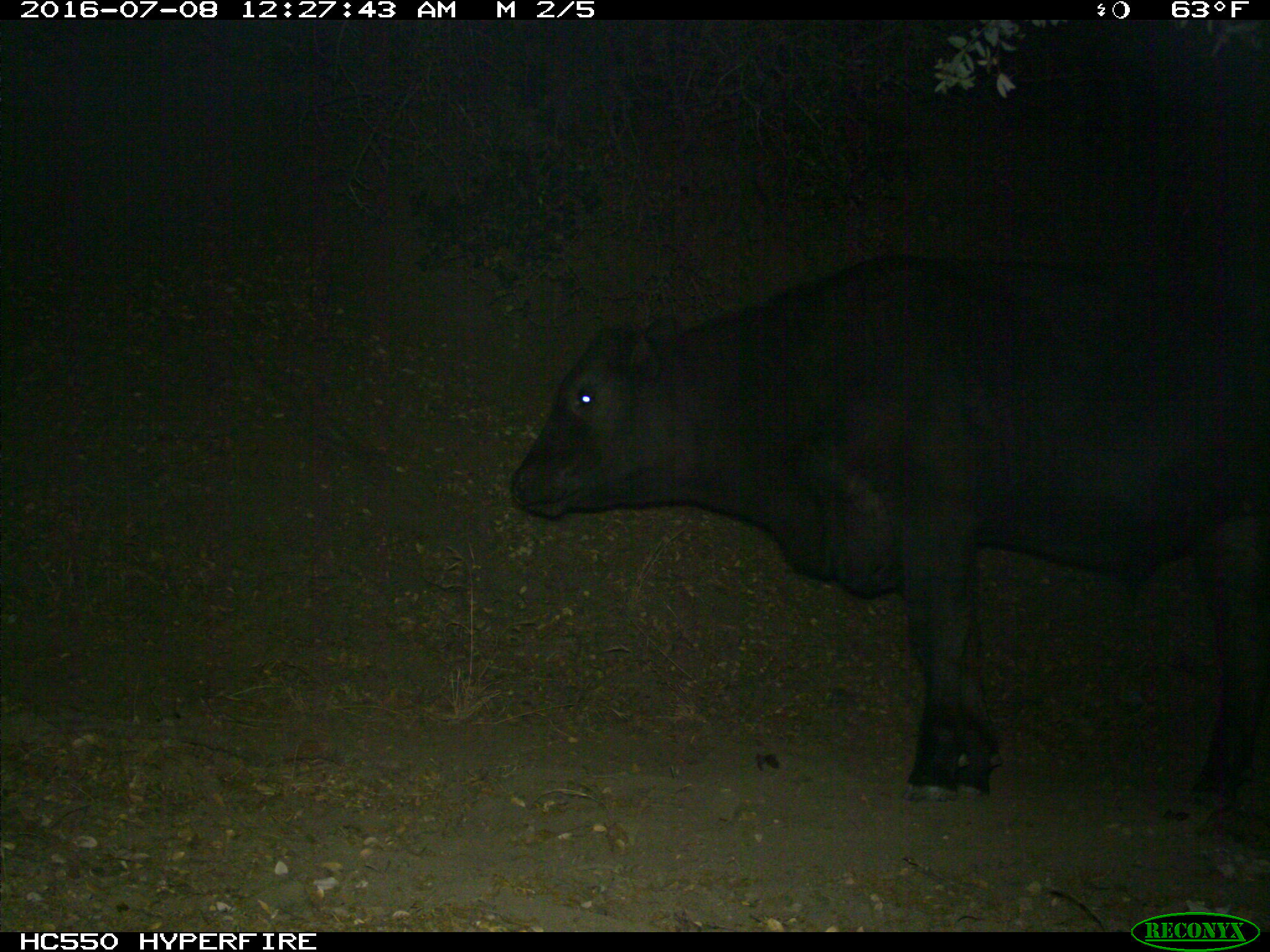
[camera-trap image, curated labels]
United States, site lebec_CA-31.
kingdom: Animalia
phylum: Chordata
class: Mammalia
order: Artiodactyla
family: Bovidae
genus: Bos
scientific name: Bos taurus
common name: domestic cow